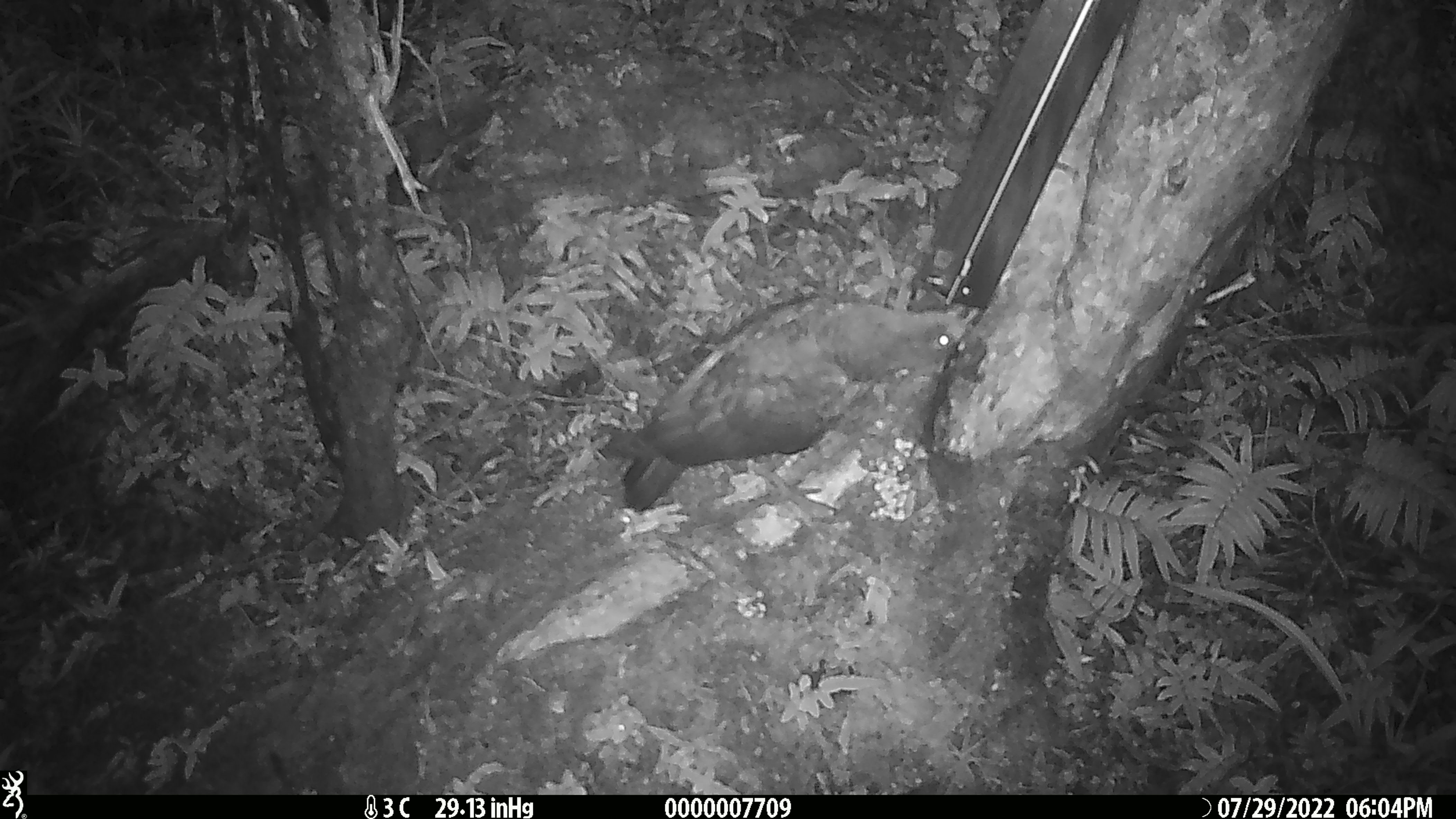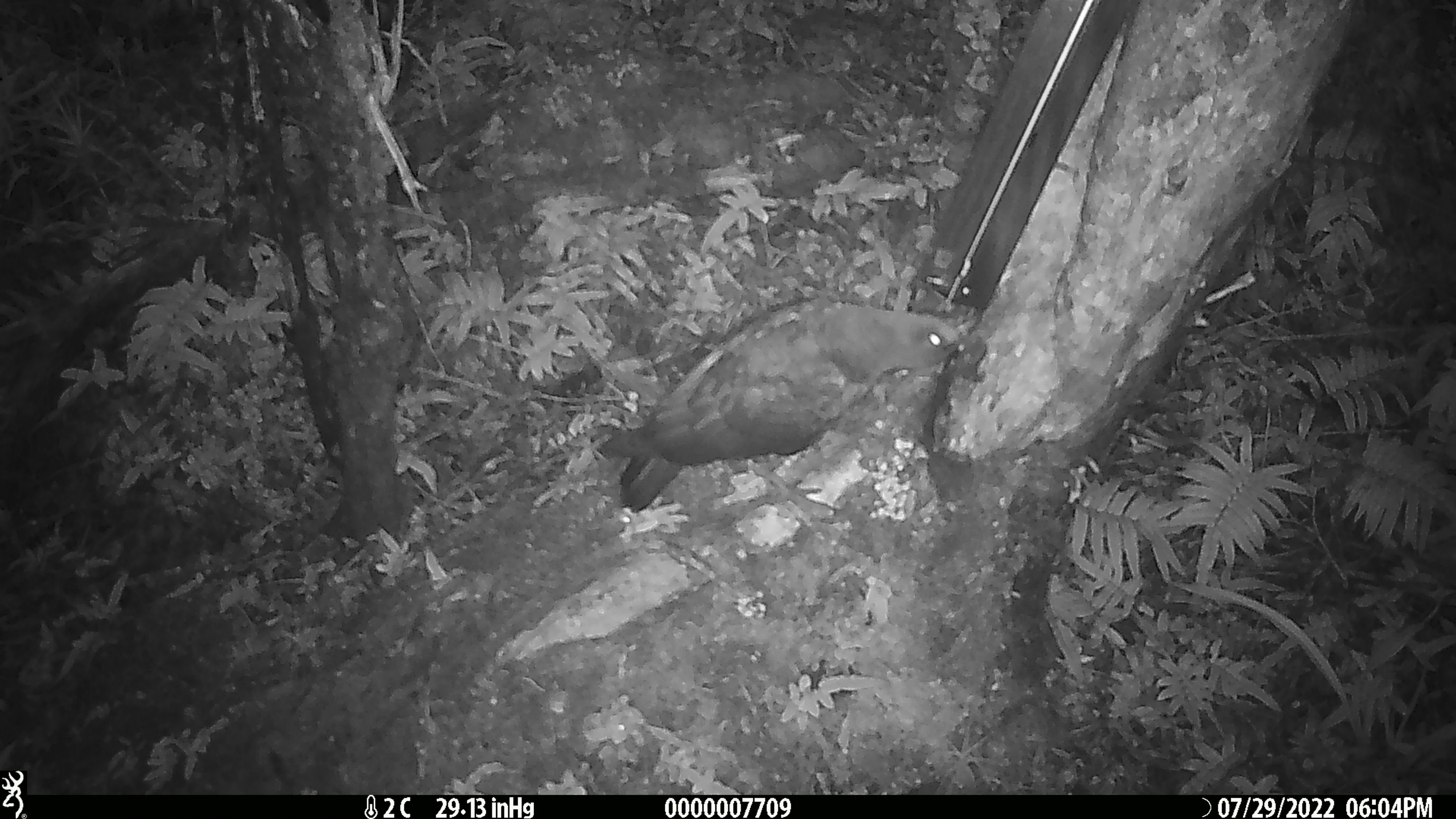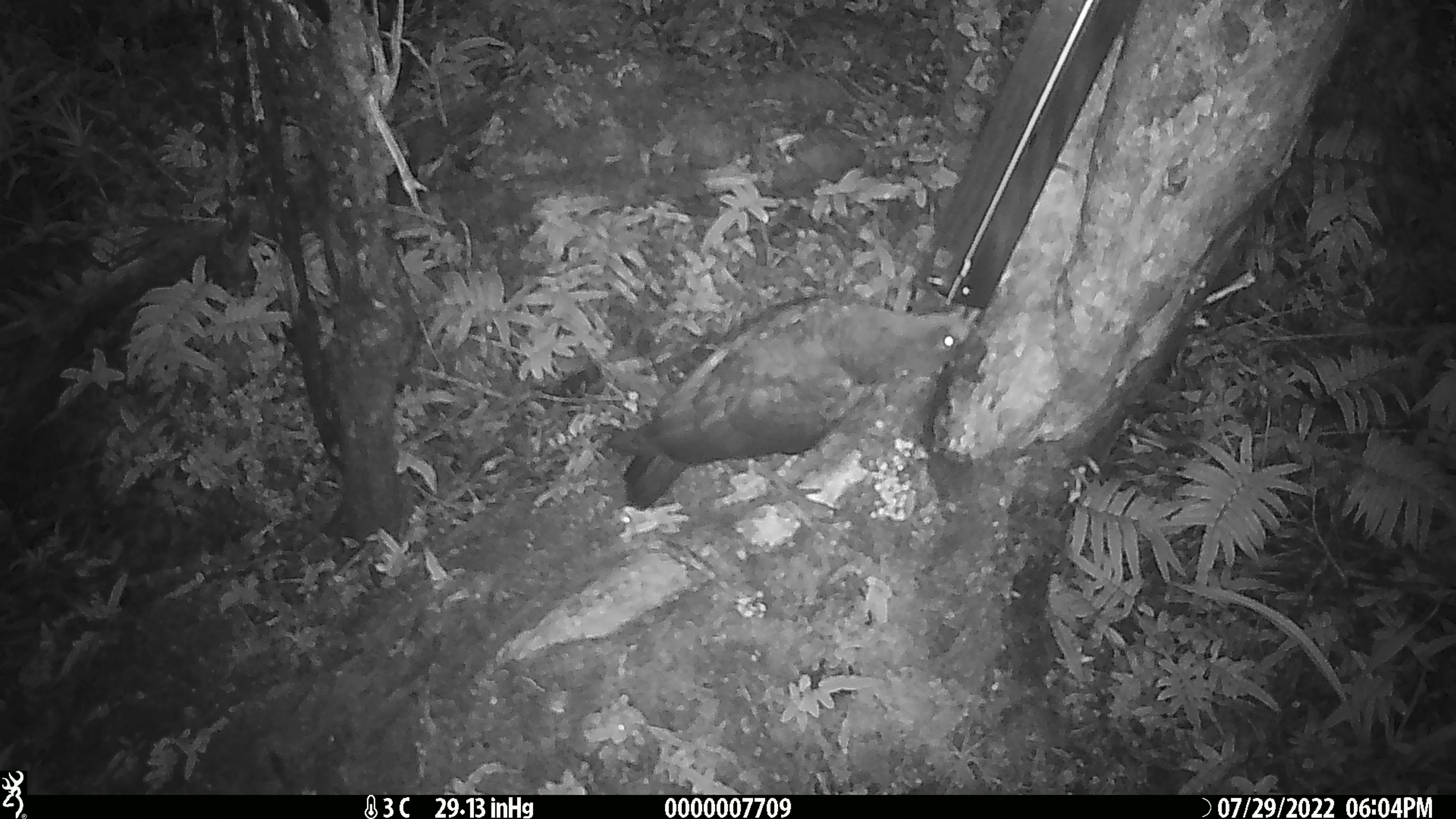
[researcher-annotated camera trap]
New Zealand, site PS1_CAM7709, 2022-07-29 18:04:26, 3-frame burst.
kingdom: Animalia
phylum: Chordata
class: Aves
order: Psittaciformes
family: Strigopidae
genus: Nestor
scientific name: Nestor notabilis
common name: kea